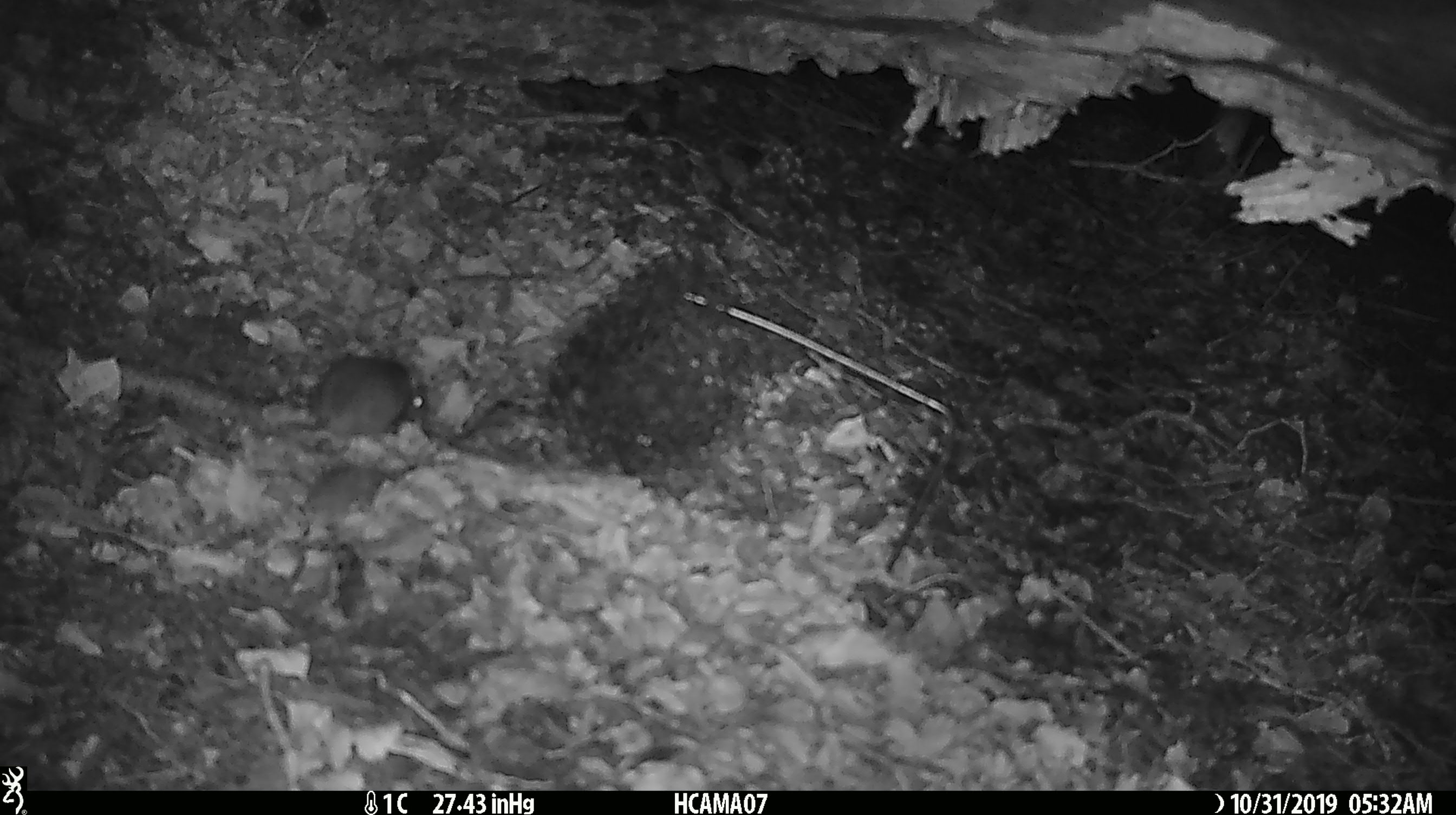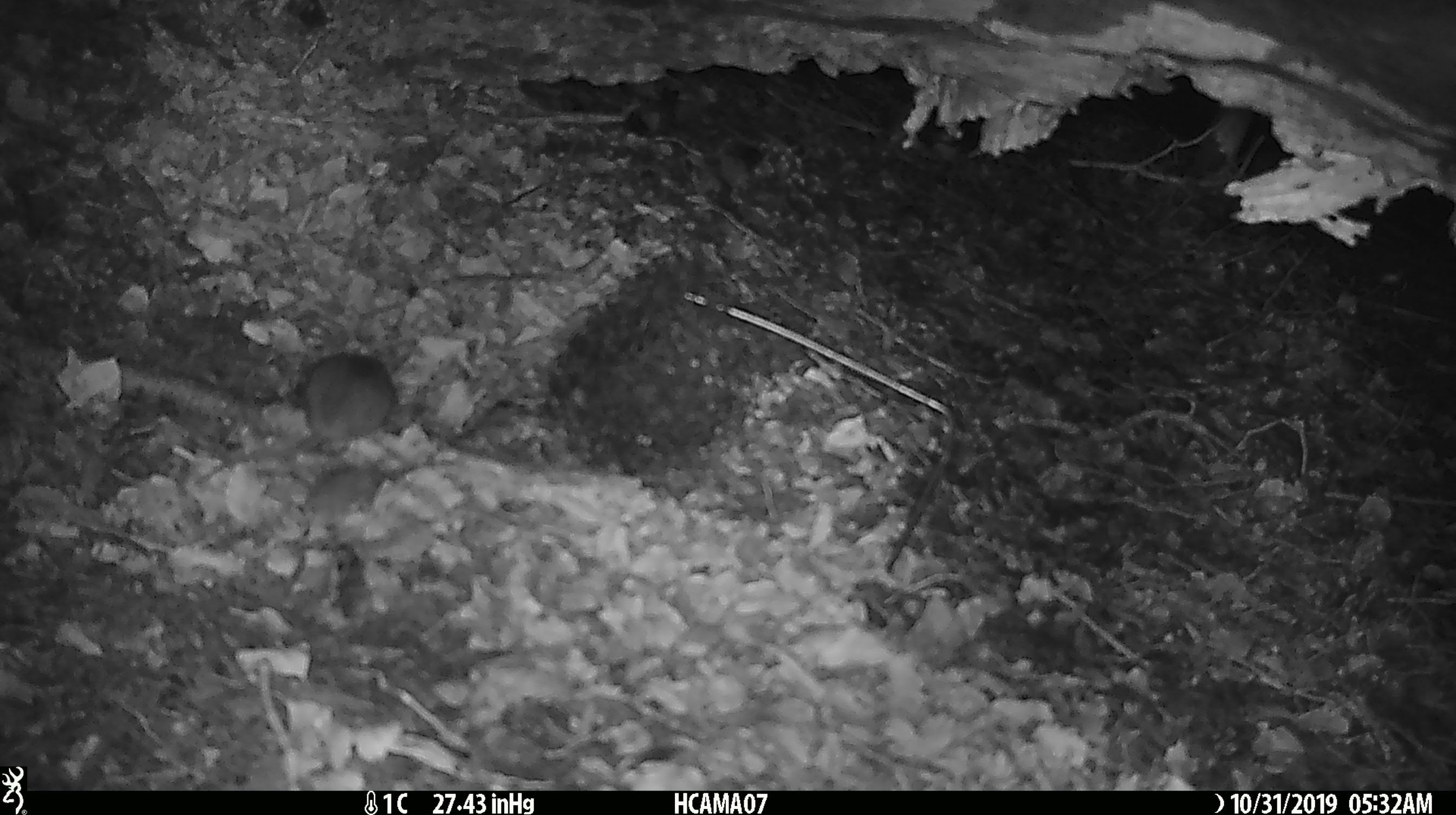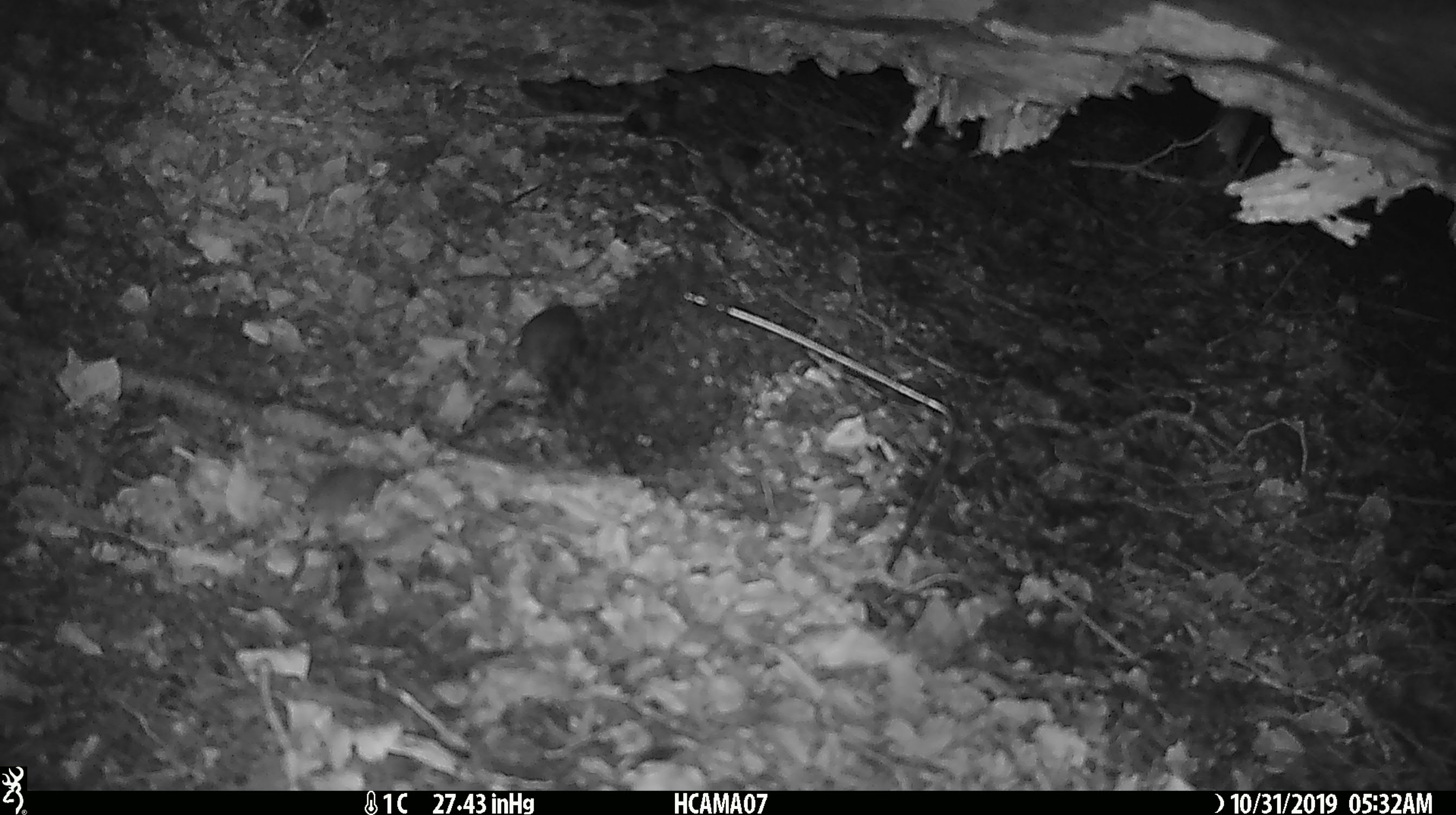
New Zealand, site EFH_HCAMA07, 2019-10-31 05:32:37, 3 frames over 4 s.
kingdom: Animalia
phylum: Chordata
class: Mammalia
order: Rodentia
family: Muridae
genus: Mus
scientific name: Mus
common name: mouse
Mouse (Mus).